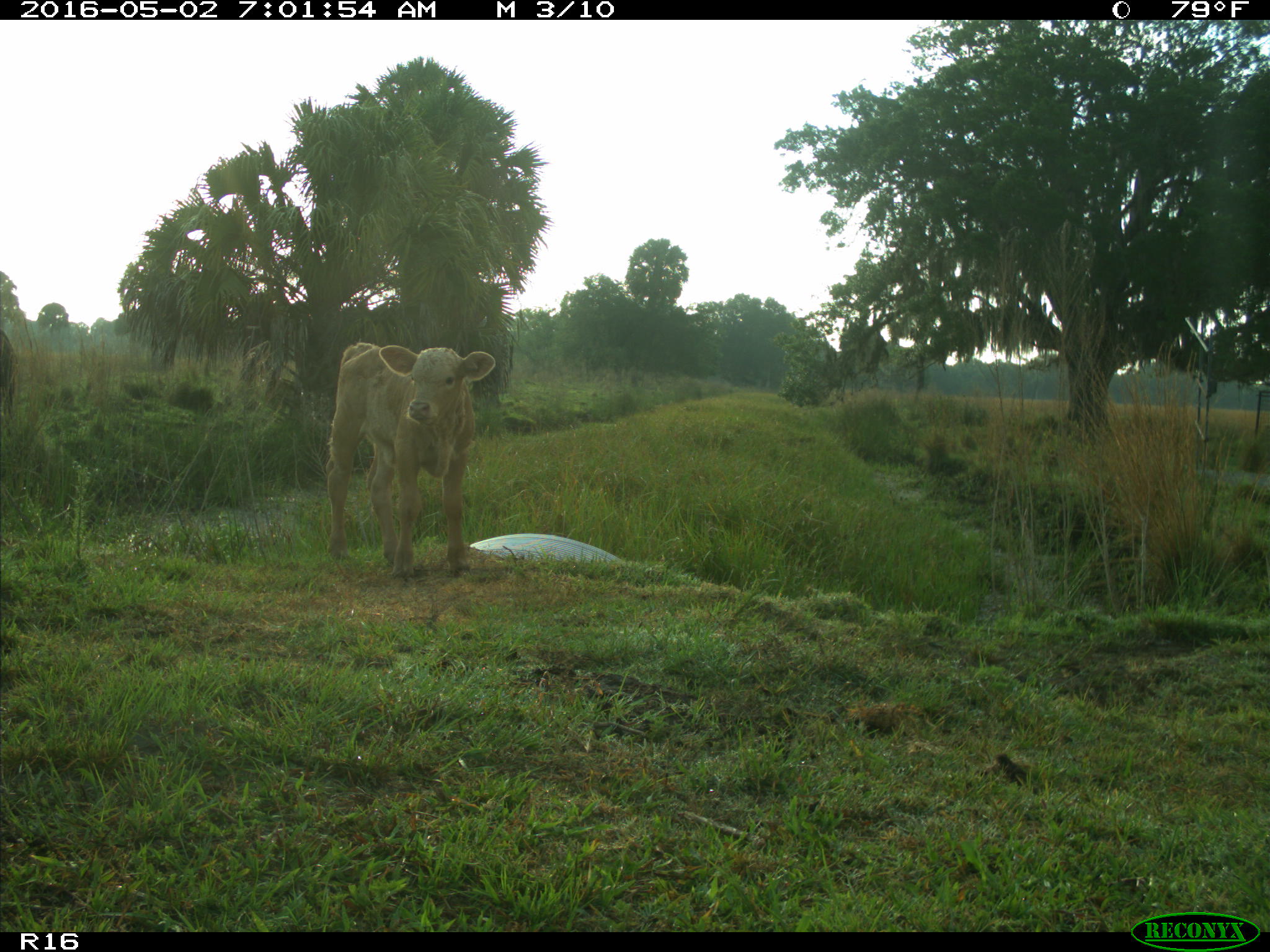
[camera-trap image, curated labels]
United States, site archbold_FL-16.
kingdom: Animalia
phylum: Chordata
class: Mammalia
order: Artiodactyla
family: Bovidae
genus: Bos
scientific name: Bos taurus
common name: domestic cow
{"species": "Bos taurus (domestic cow)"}